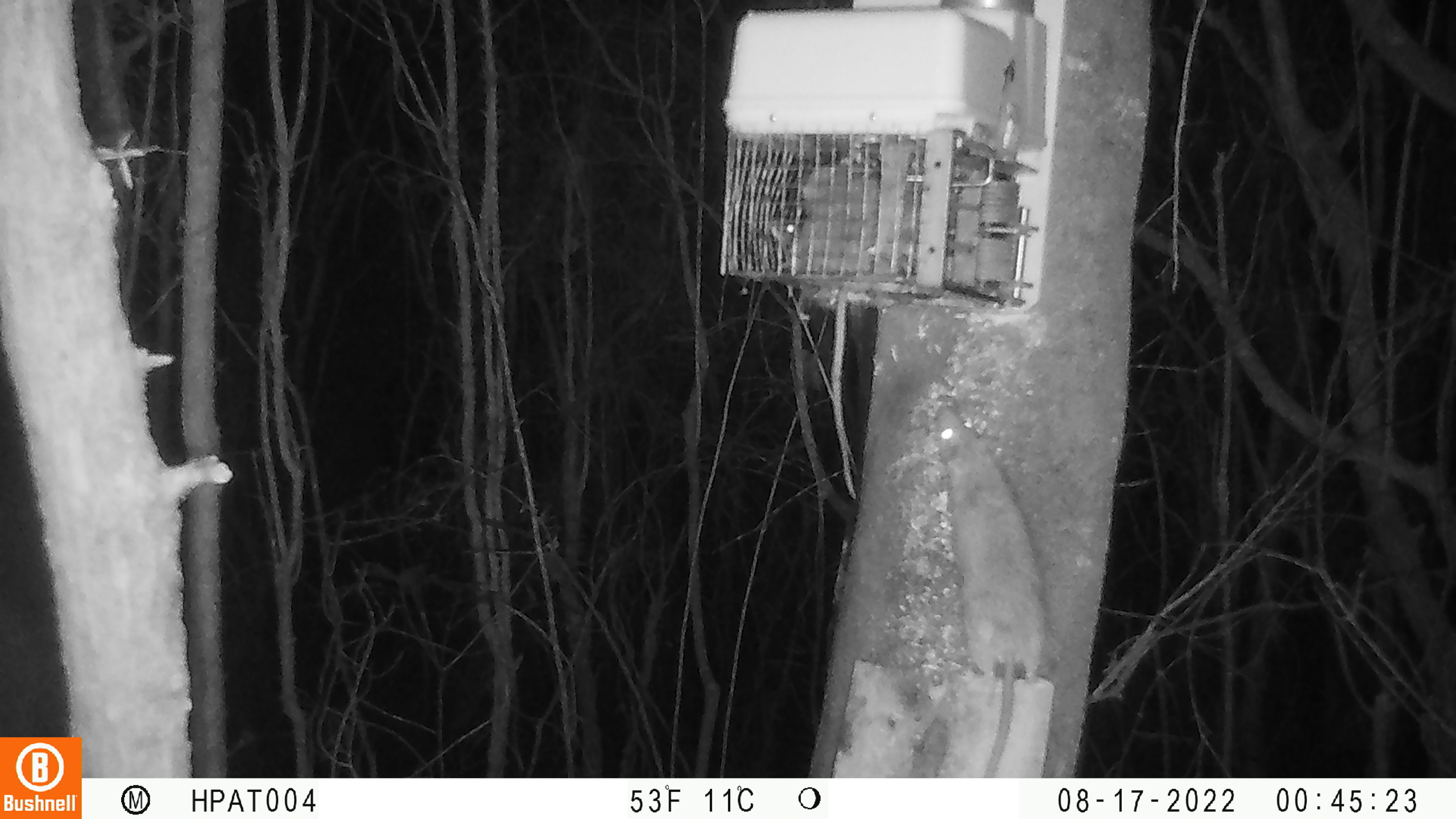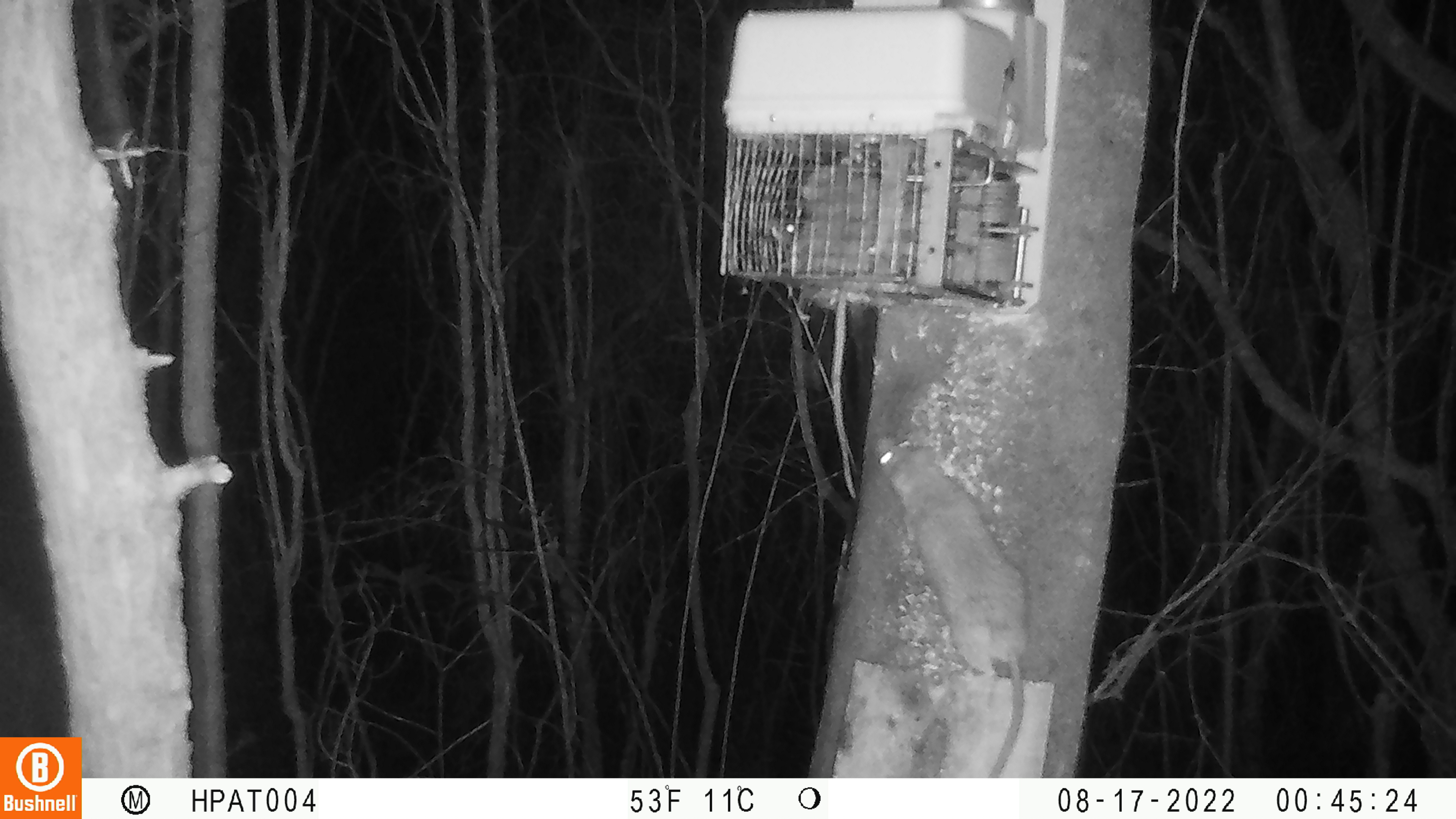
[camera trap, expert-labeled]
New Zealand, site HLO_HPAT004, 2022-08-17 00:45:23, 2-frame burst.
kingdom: Animalia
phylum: Chordata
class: Mammalia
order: Rodentia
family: Muridae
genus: Rattus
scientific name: Rattus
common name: rat